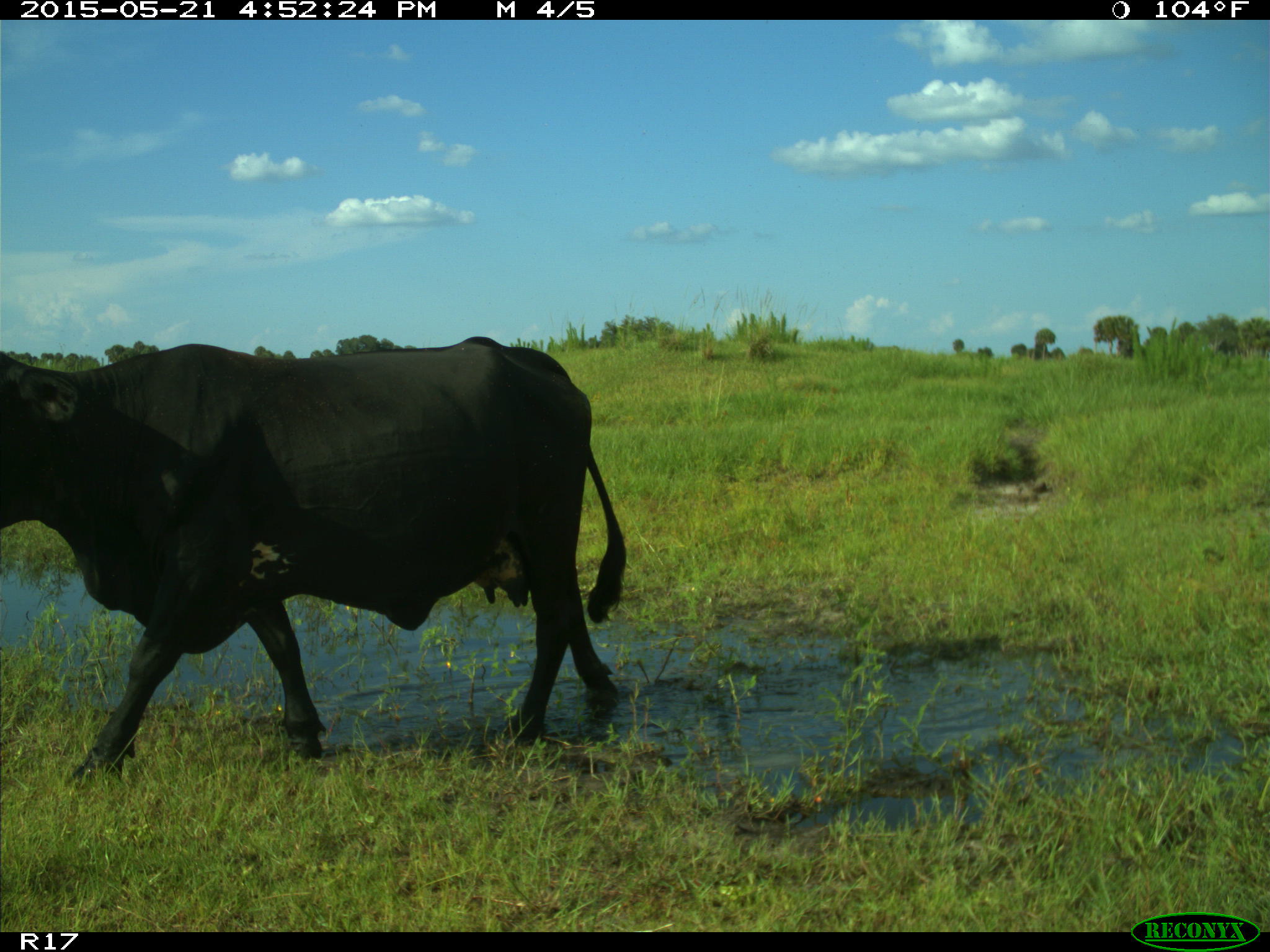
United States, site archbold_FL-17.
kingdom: Animalia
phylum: Chordata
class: Mammalia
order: Artiodactyla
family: Bovidae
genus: Bos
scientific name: Bos taurus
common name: domestic cow